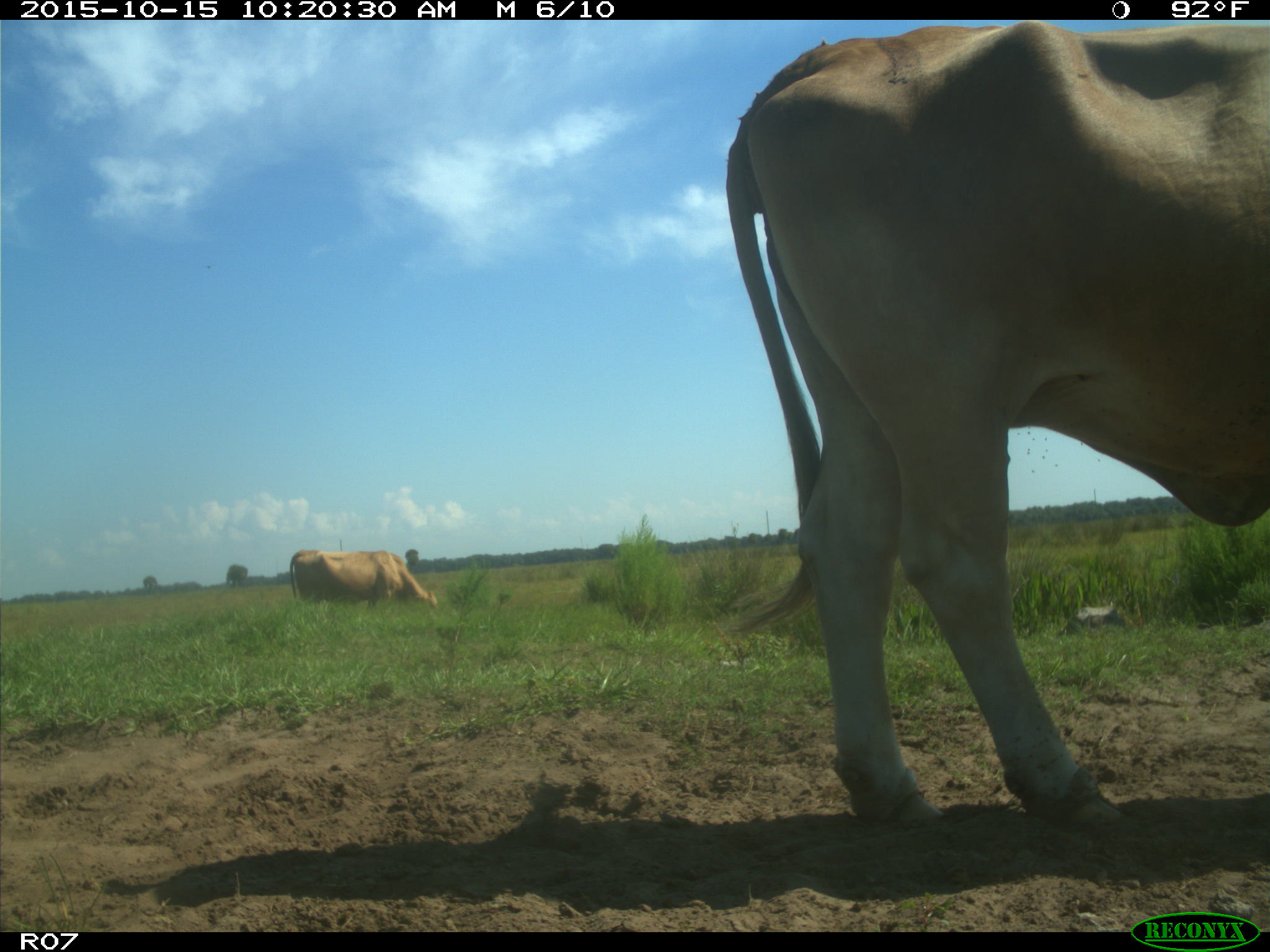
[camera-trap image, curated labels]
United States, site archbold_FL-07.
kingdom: Animalia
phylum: Chordata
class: Mammalia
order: Artiodactyla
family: Bovidae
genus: Bos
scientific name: Bos taurus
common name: domestic cow